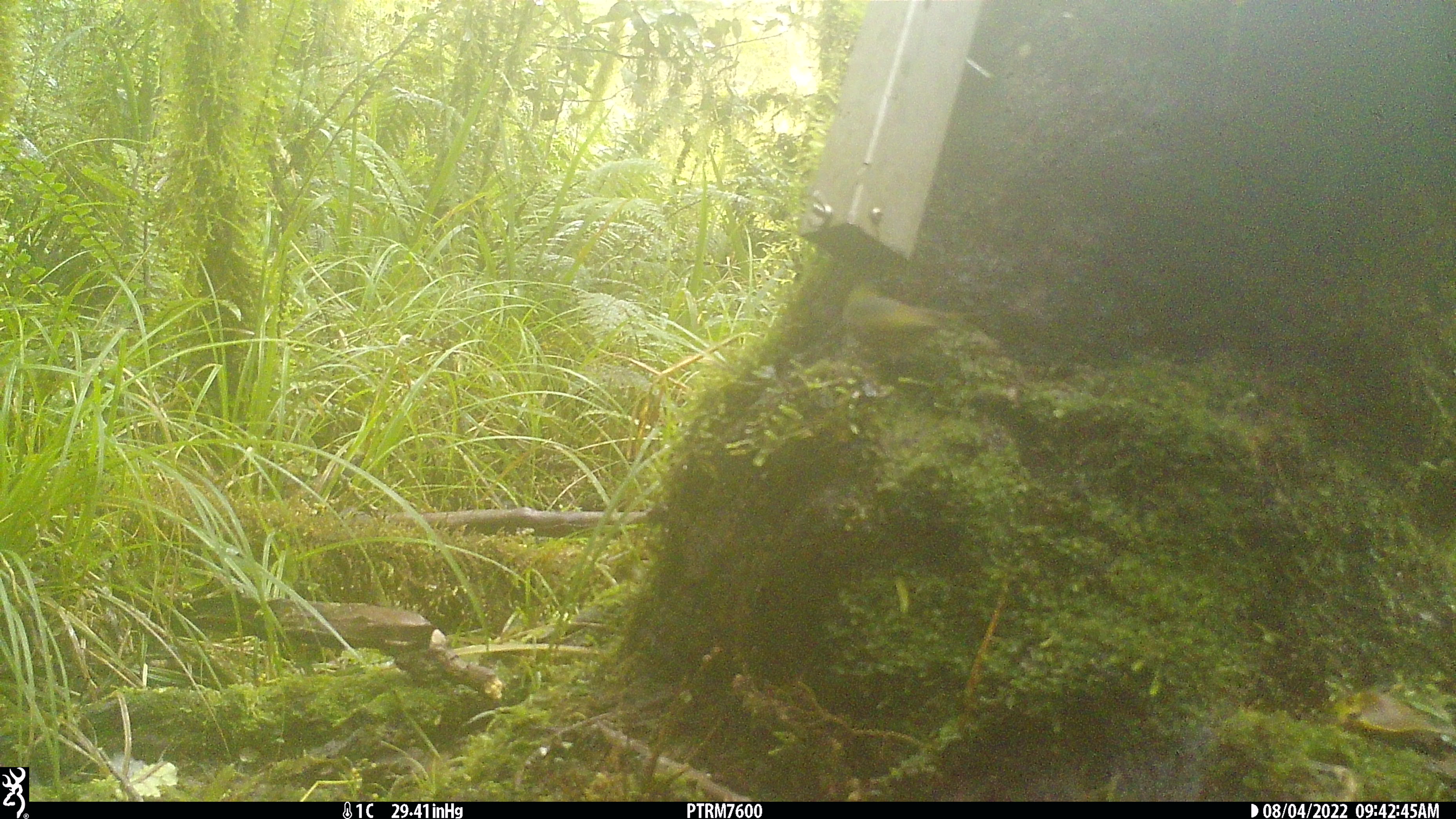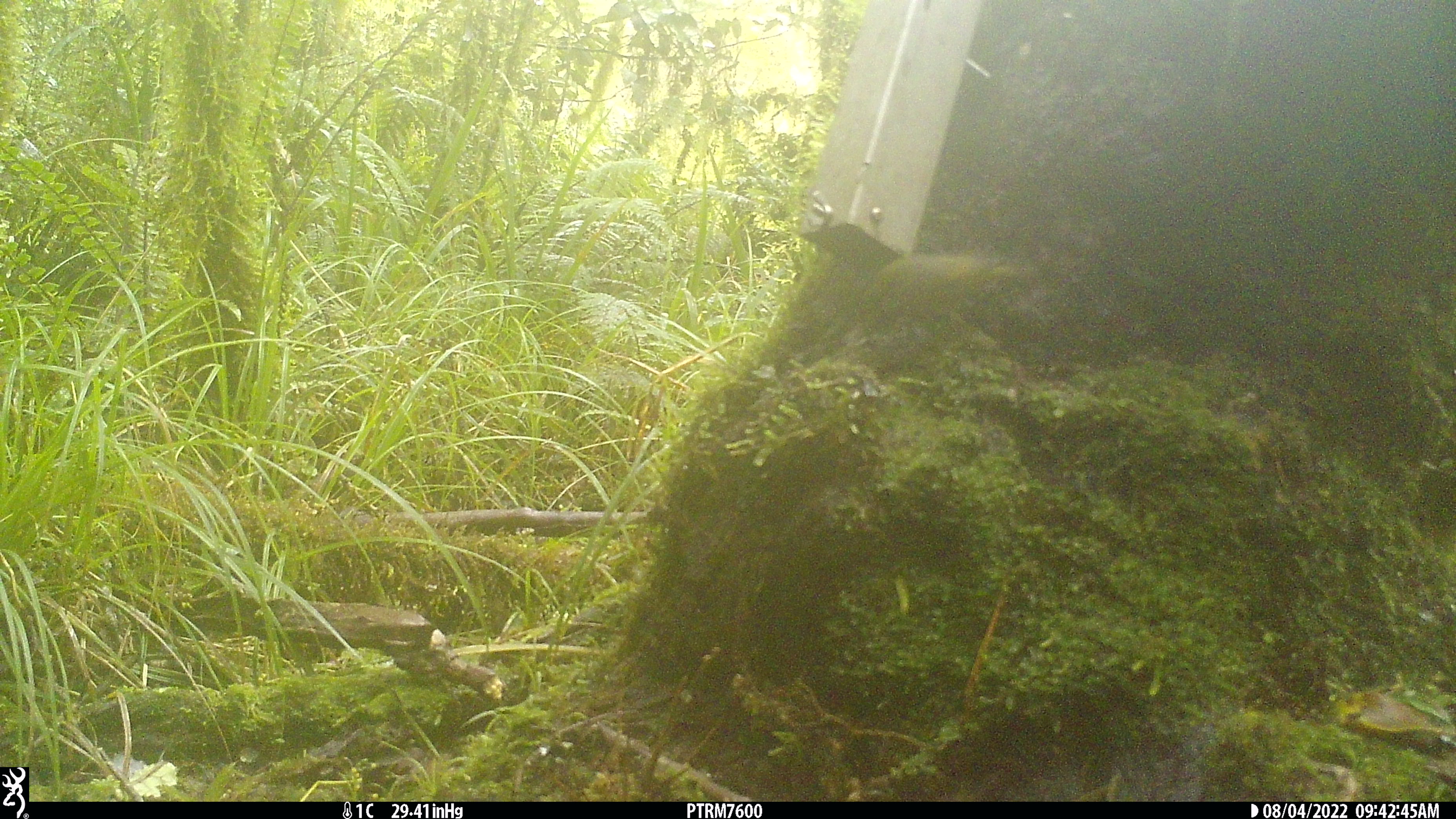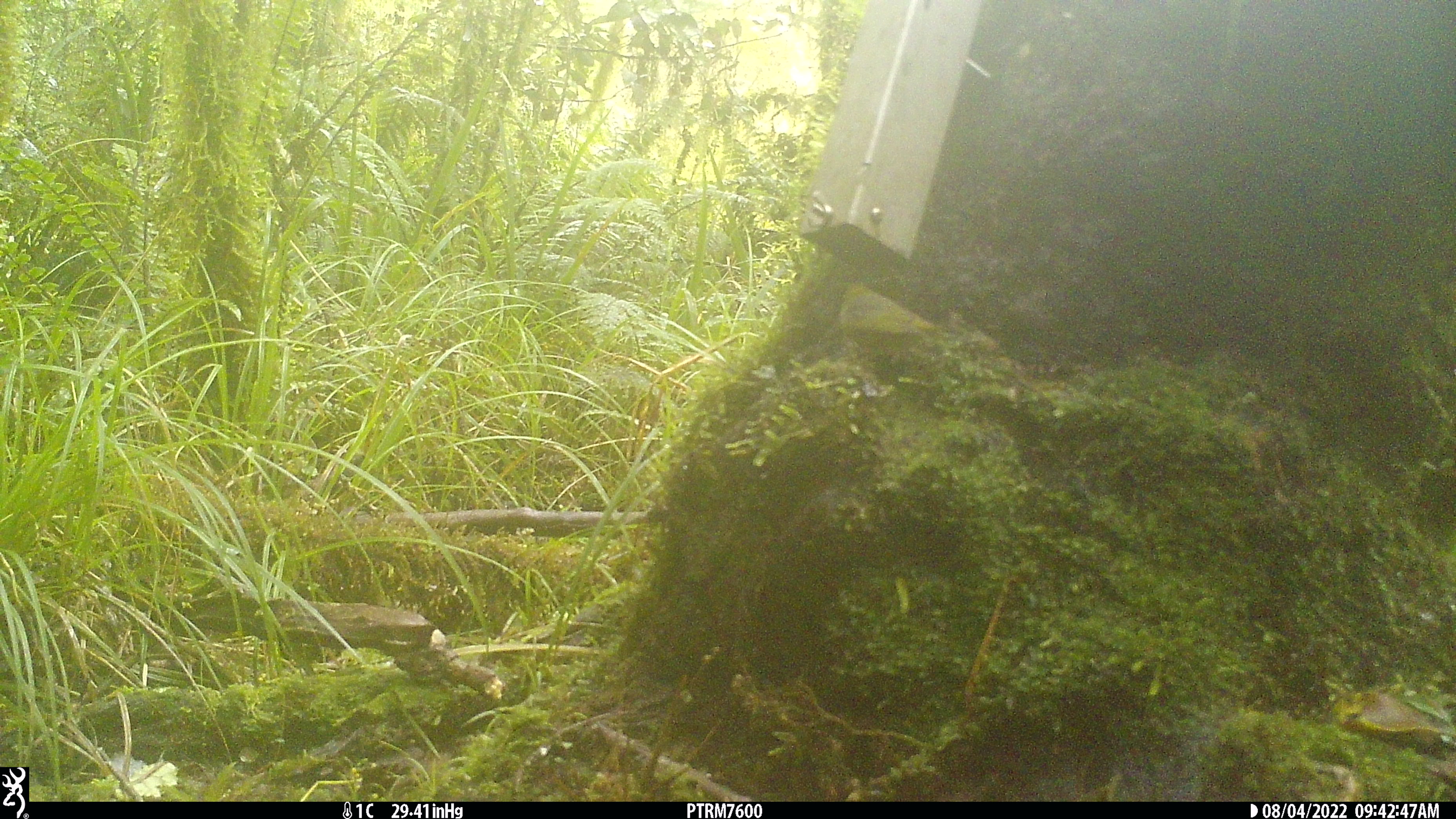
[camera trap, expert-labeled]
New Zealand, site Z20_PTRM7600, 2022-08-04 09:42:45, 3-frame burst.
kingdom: Animalia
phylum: Chordata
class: Aves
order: Passeriformes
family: Zosteropidae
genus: Zosterops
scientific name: Zosterops lateralis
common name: silvereye